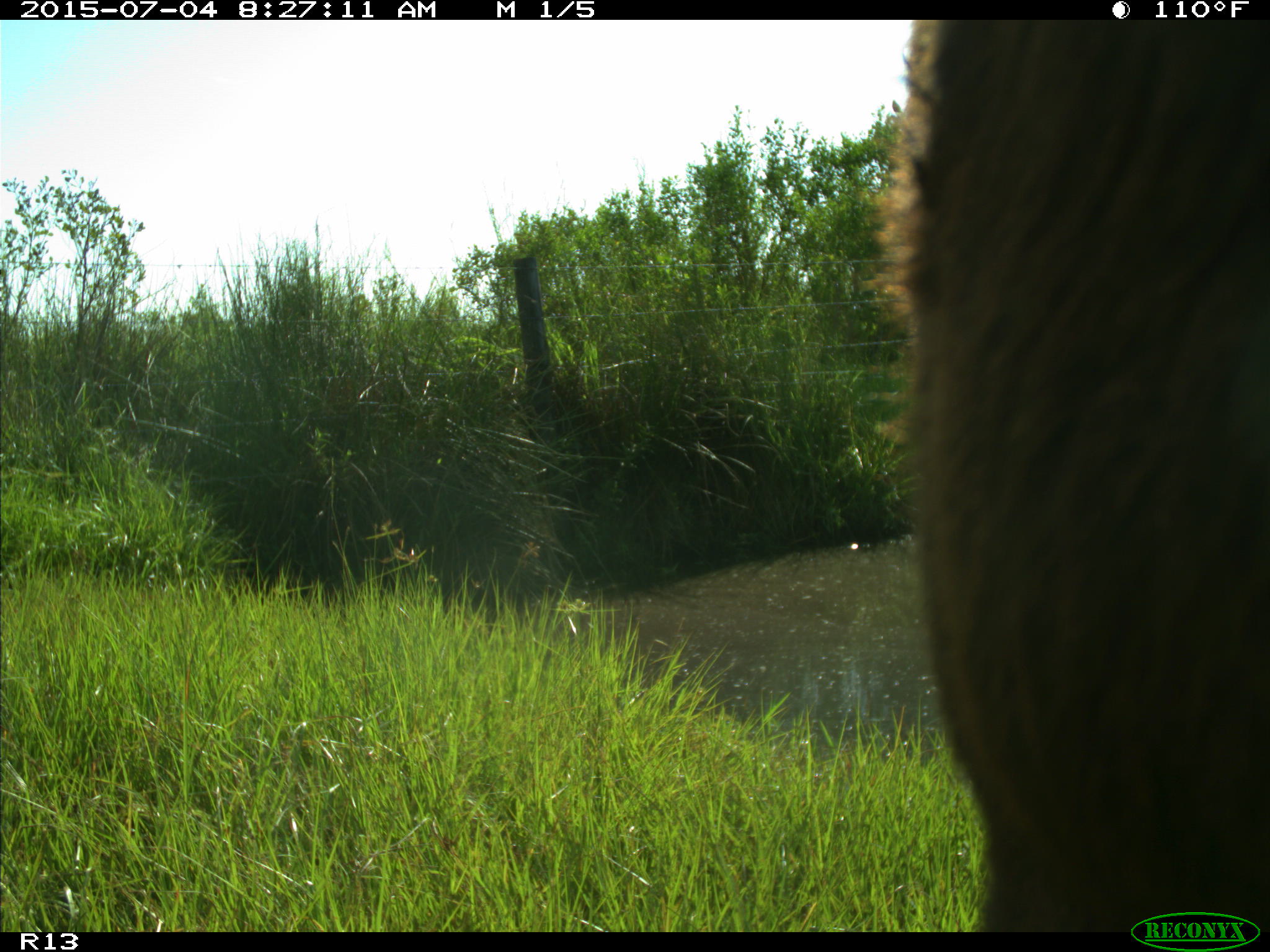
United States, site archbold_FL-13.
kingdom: Animalia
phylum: Chordata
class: Mammalia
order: Artiodactyla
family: Bovidae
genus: Bos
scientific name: Bos taurus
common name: domestic cow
Bos taurus (domestic cow).